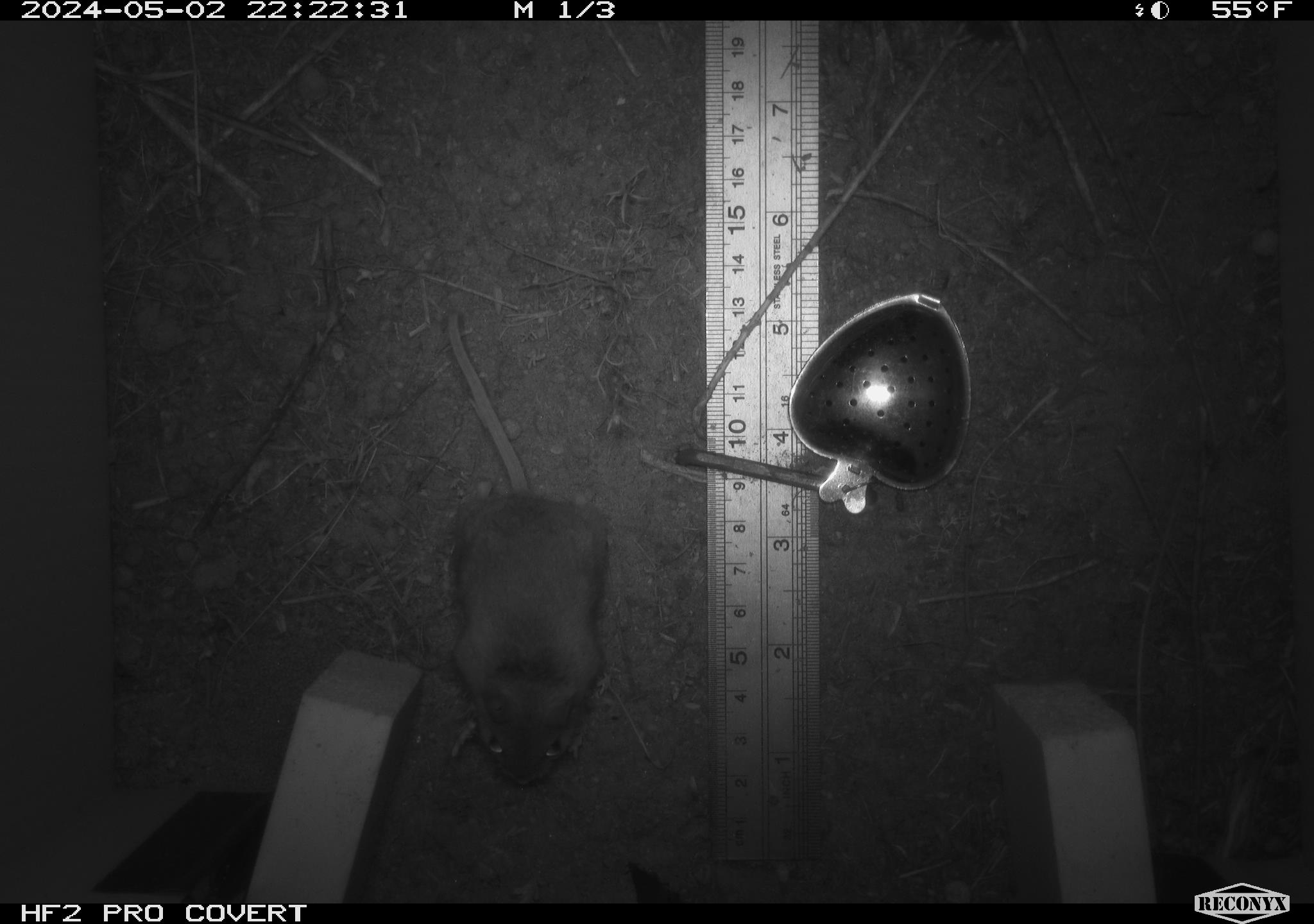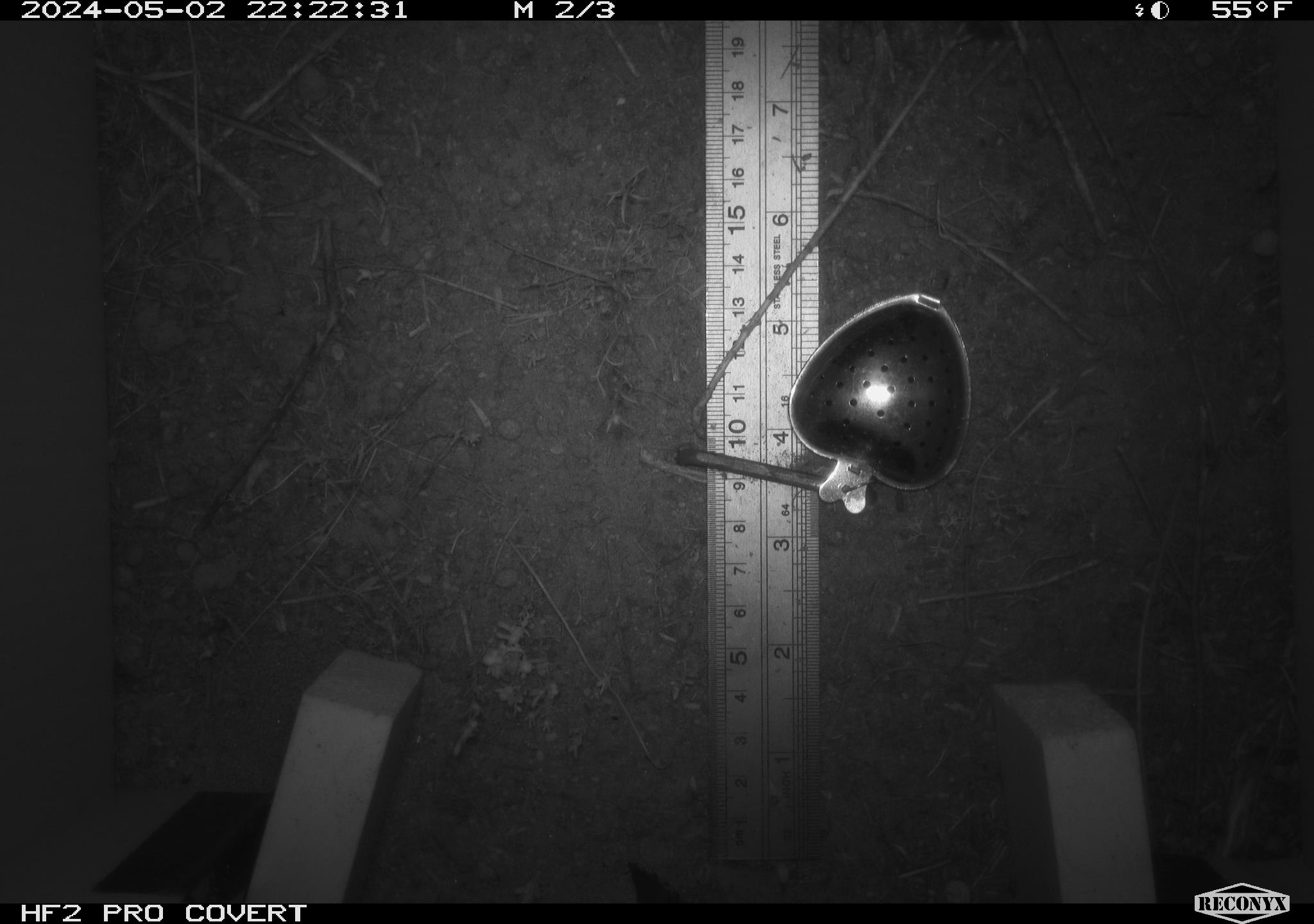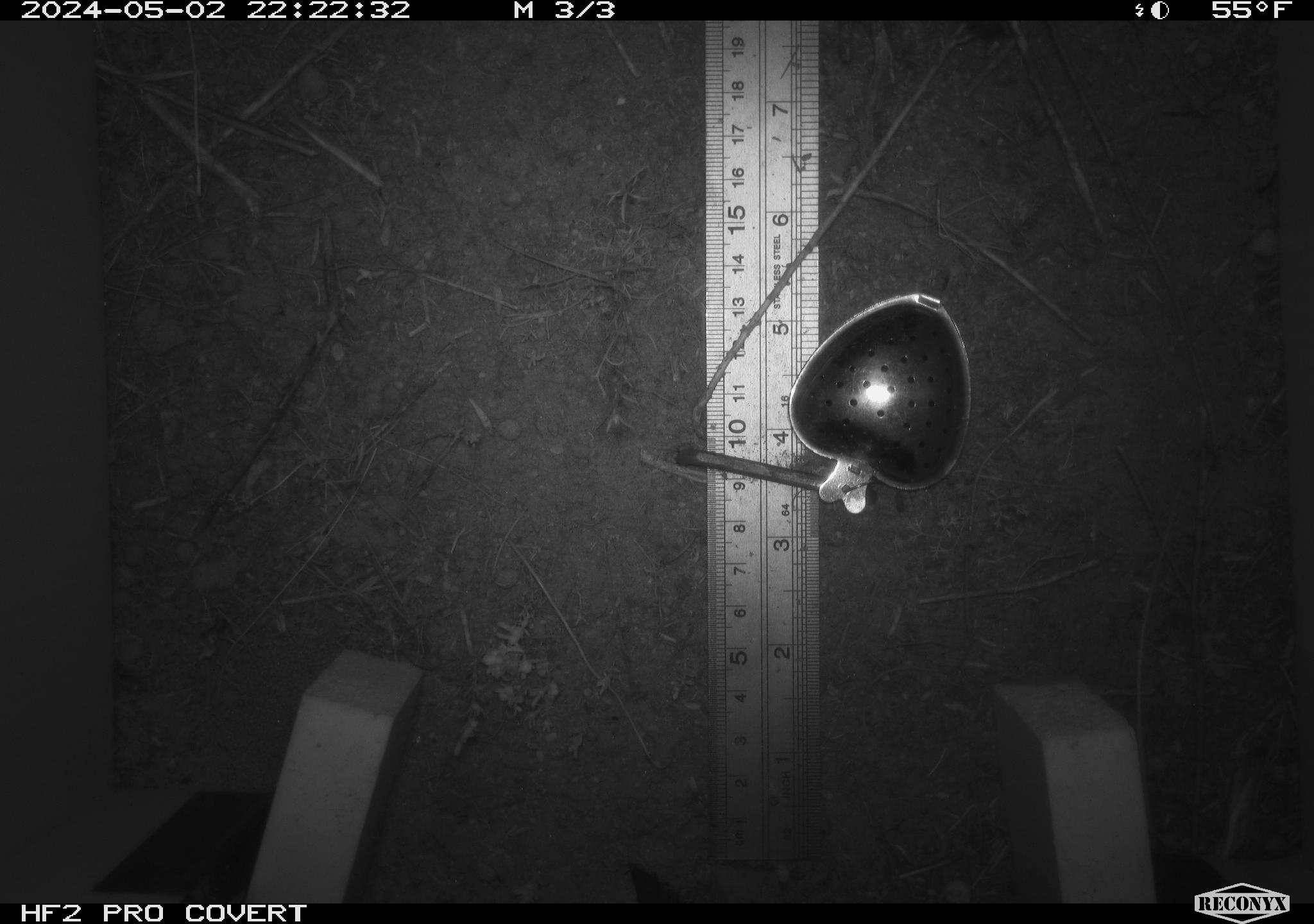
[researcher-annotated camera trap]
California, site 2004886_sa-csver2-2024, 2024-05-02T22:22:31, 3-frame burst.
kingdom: Animalia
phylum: Chordata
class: Mammalia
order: Rodentia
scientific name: Rodentia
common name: rodent